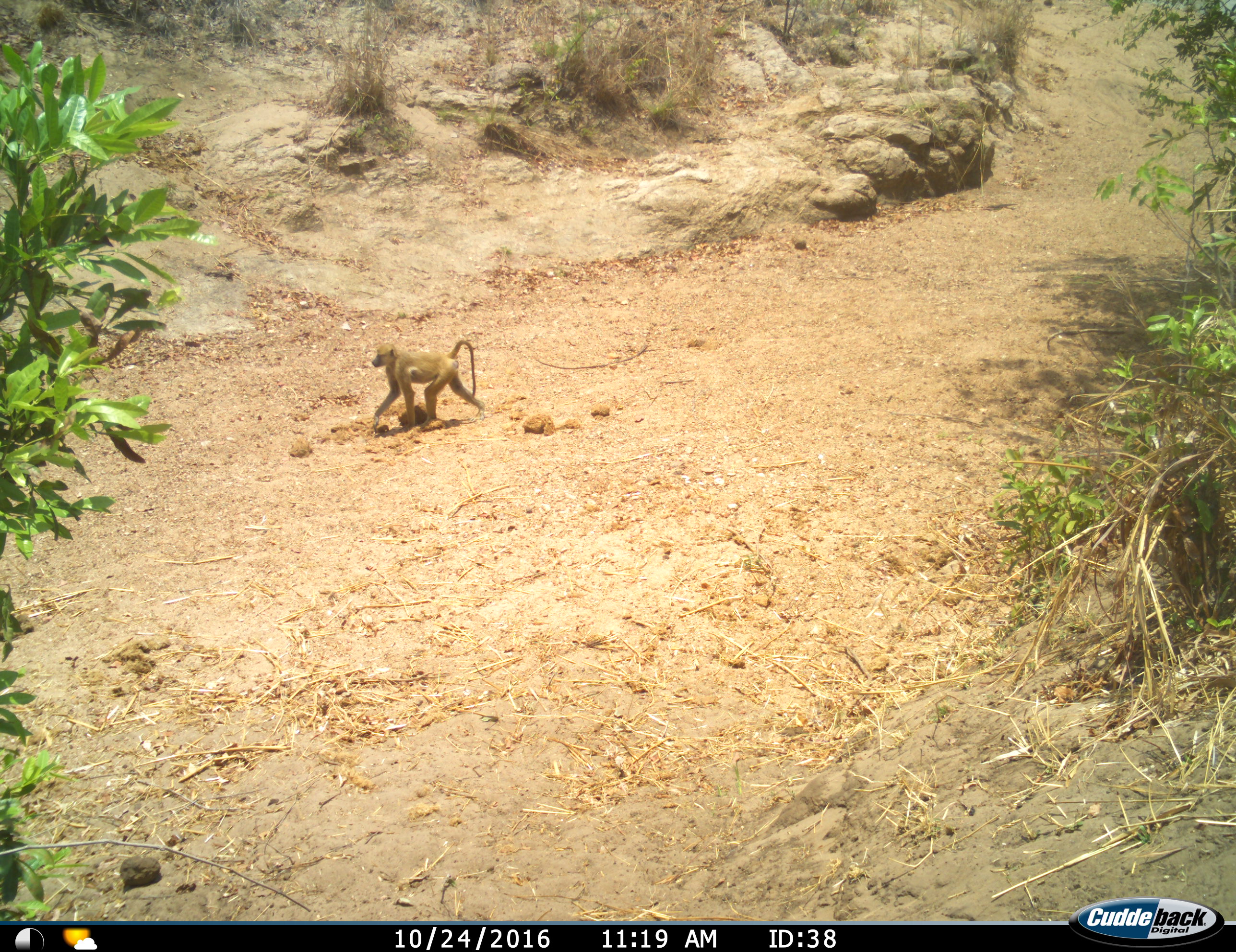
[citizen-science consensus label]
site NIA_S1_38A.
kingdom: Animalia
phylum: Chordata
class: Mammalia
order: Primates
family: Cercopithecidae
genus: Papio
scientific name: Papio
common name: baboon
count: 1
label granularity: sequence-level